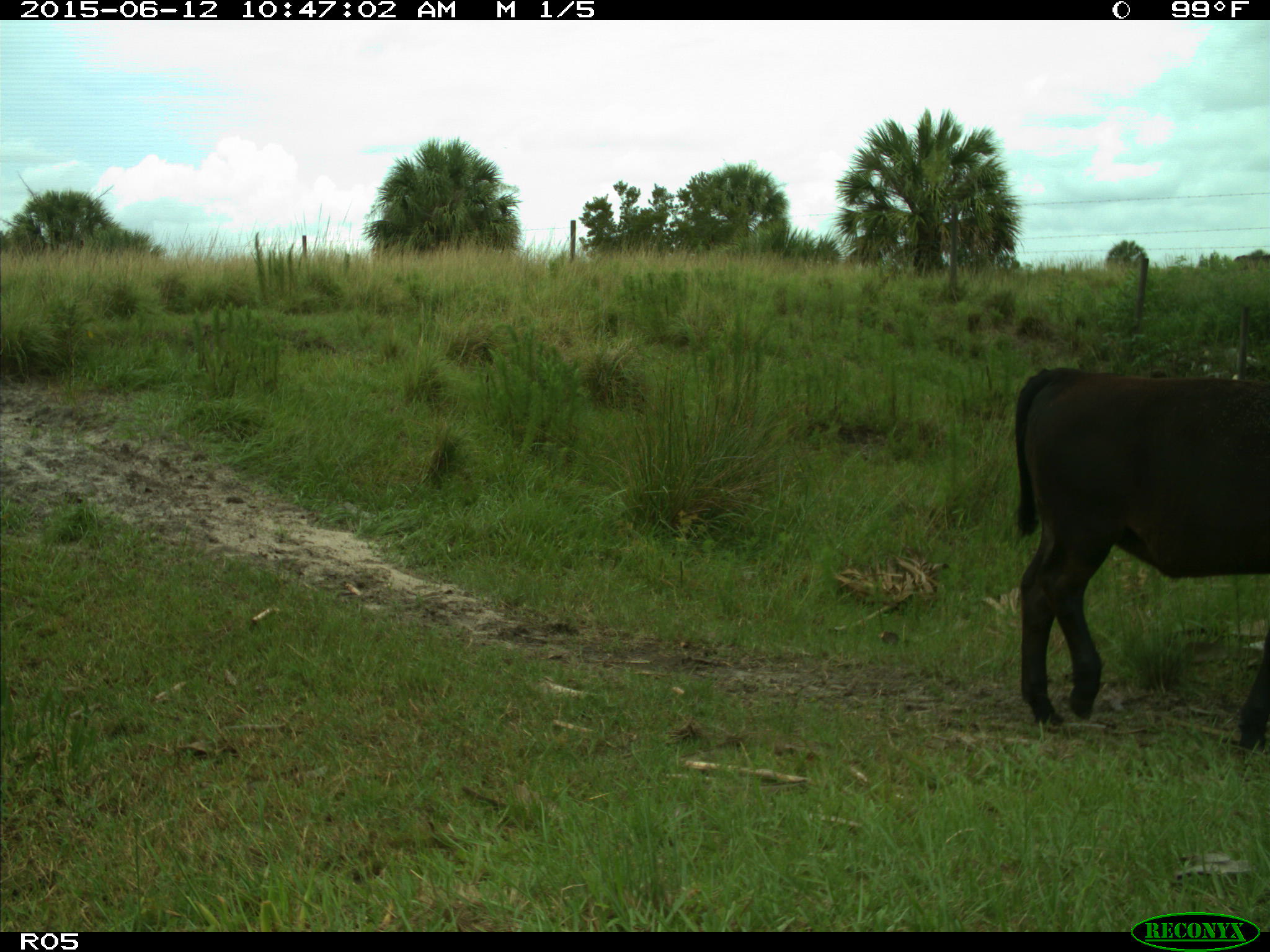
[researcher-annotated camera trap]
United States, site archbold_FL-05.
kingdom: Animalia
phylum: Chordata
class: Mammalia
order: Artiodactyla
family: Bovidae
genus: Bos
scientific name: Bos taurus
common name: domestic cow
Bos taurus (domestic cow).